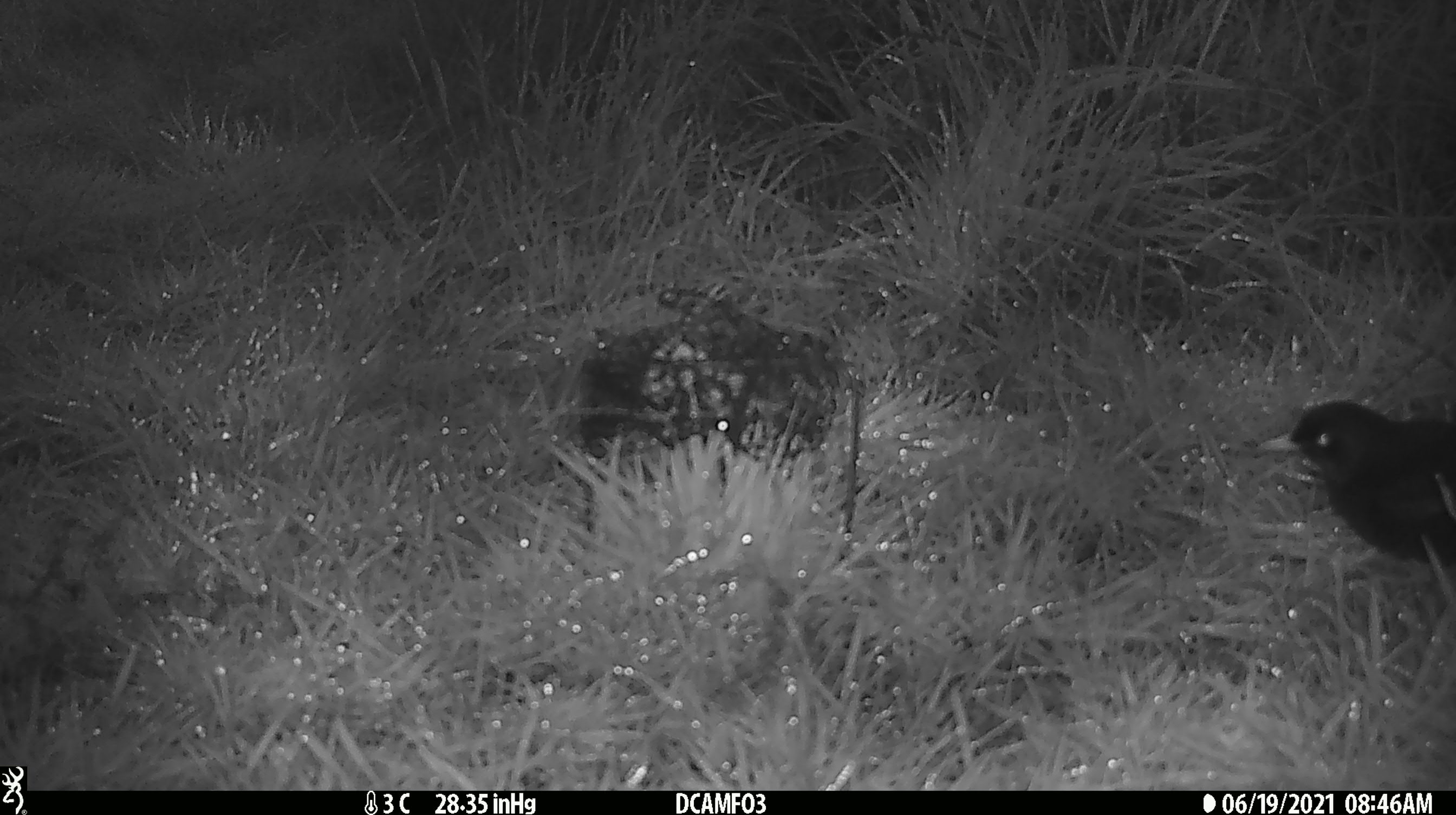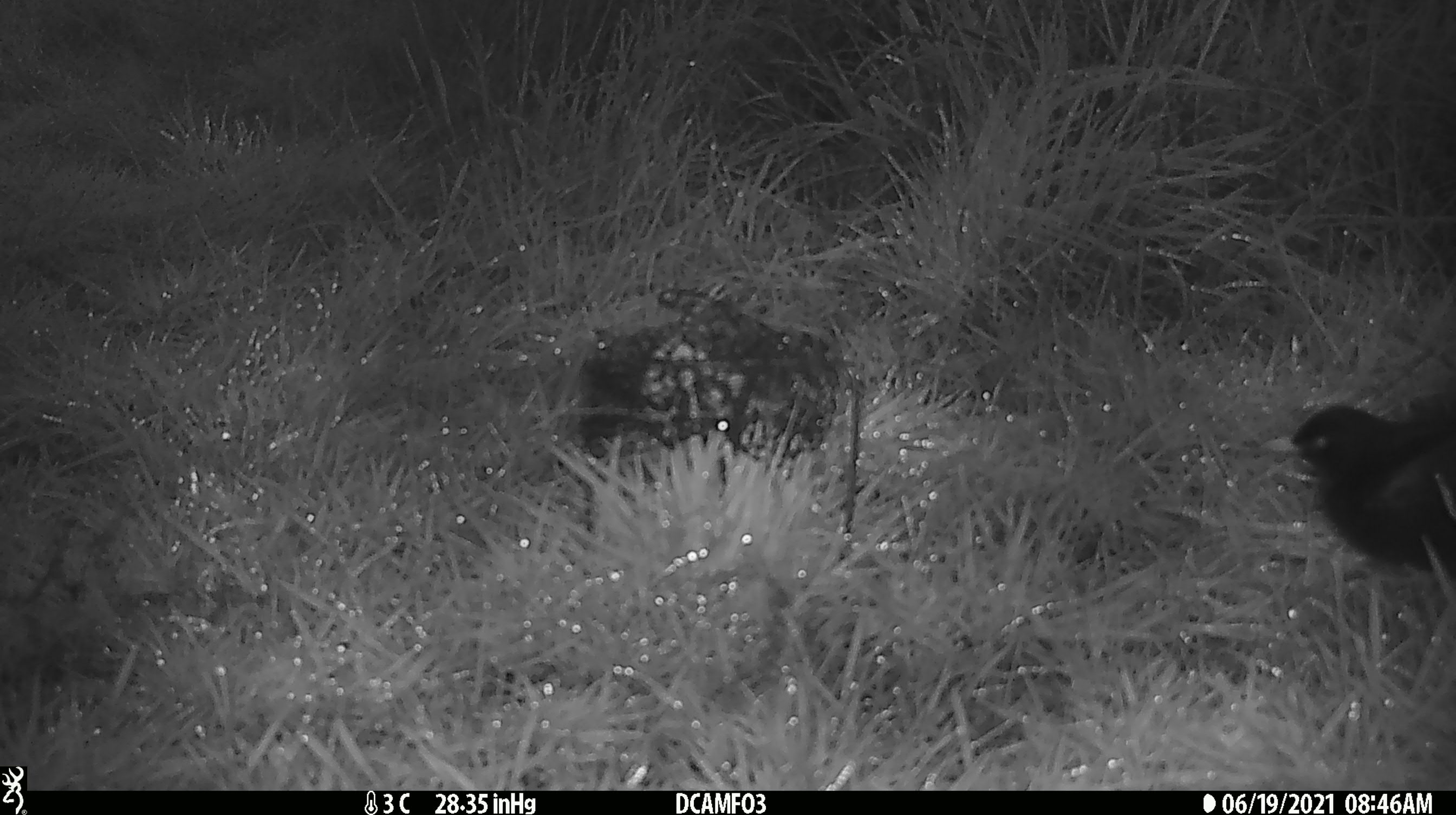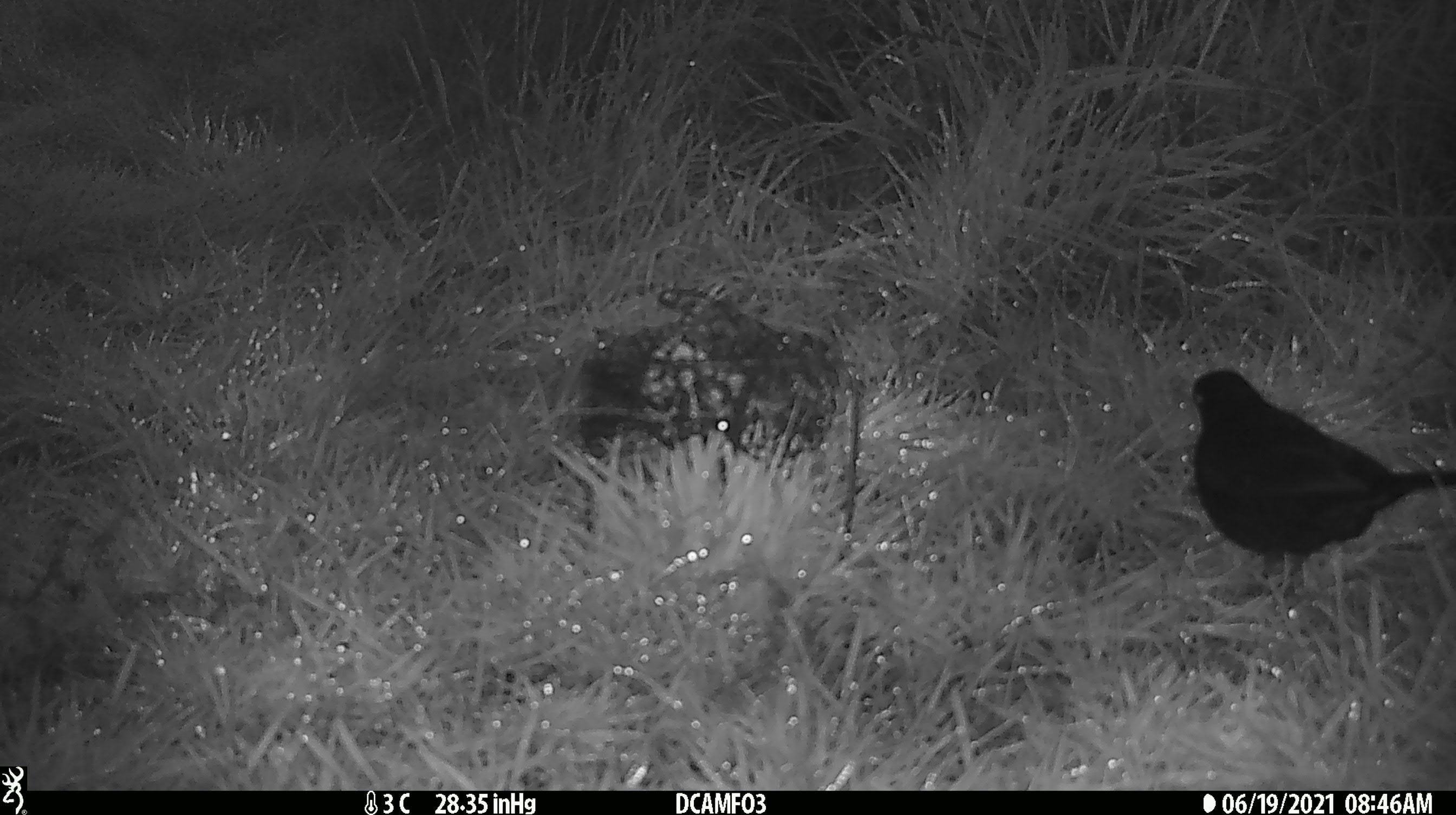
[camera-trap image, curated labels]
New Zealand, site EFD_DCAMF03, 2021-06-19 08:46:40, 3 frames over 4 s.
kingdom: Animalia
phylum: Chordata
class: Aves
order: Passeriformes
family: Turdidae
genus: Turdus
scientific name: Turdus merula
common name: eurasian blackbird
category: blackbird